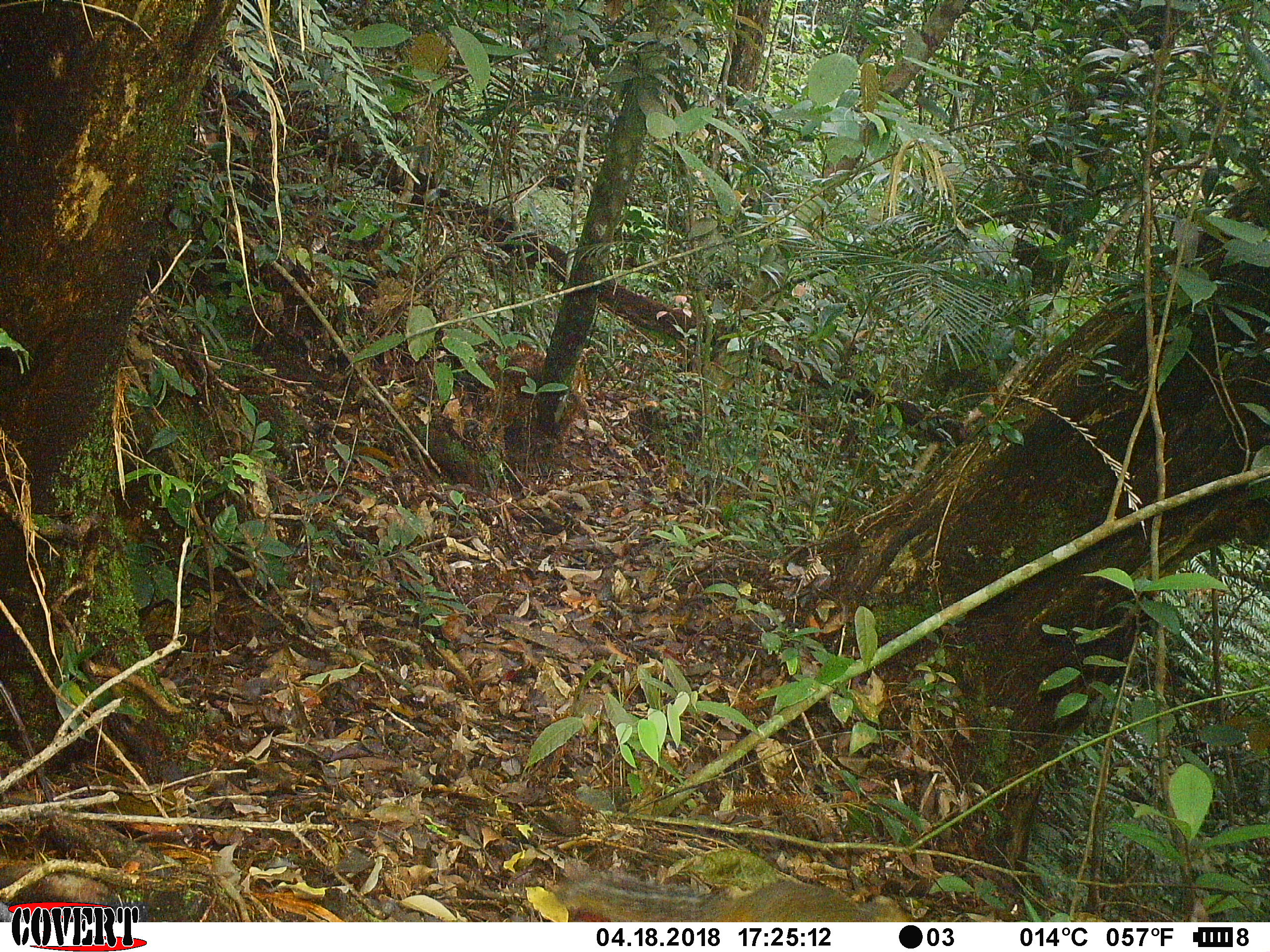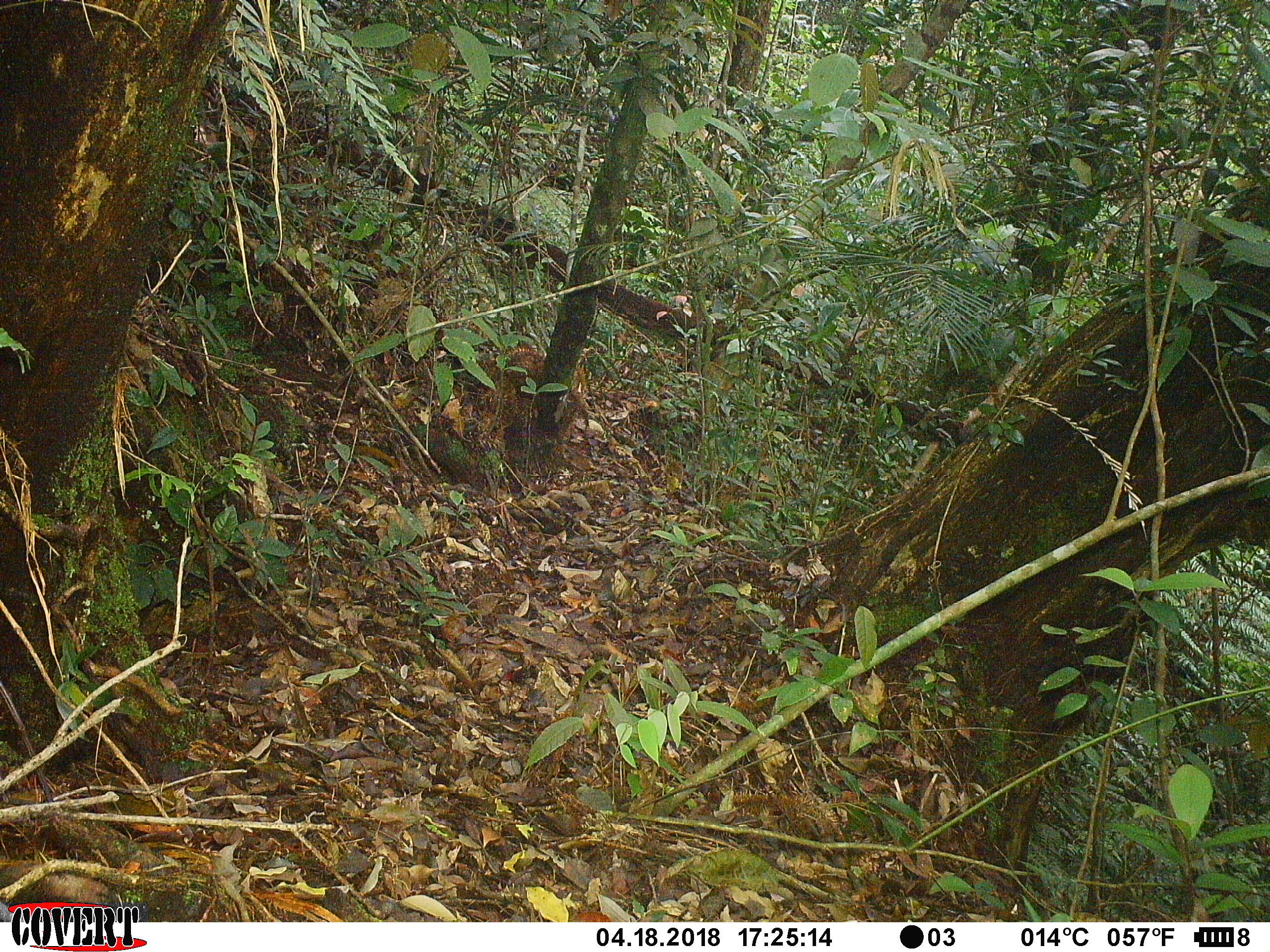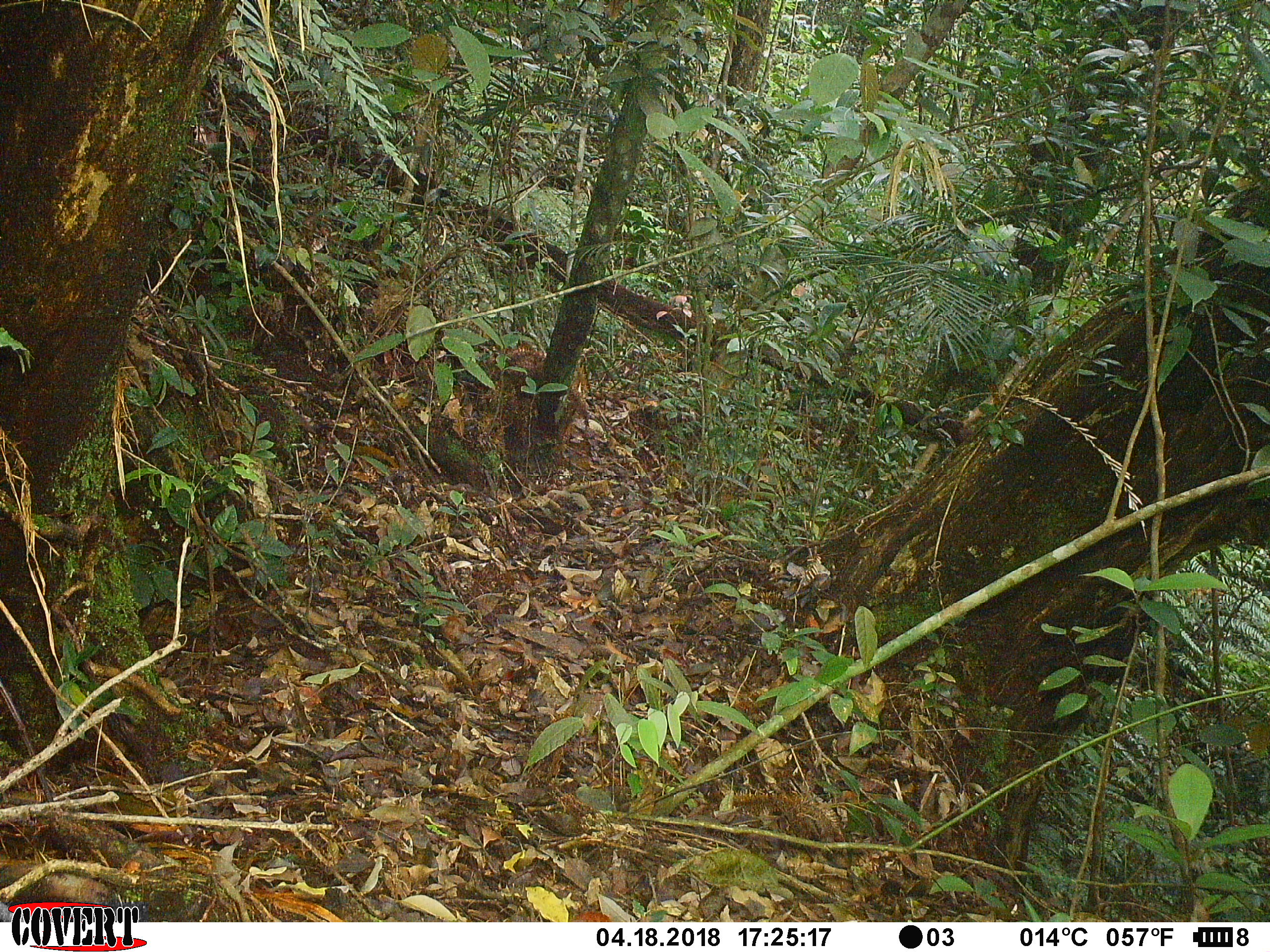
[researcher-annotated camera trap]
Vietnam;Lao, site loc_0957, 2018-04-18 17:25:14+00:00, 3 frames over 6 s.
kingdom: Animalia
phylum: Chordata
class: Mammalia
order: Rodentia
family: Sciuridae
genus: Dremomys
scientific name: Dremomys rufigenis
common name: red-cheeked squirrel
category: red cheeked squirrel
Red cheeked squirrel (red-cheeked squirrel) (Dremomys rufigenis). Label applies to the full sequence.